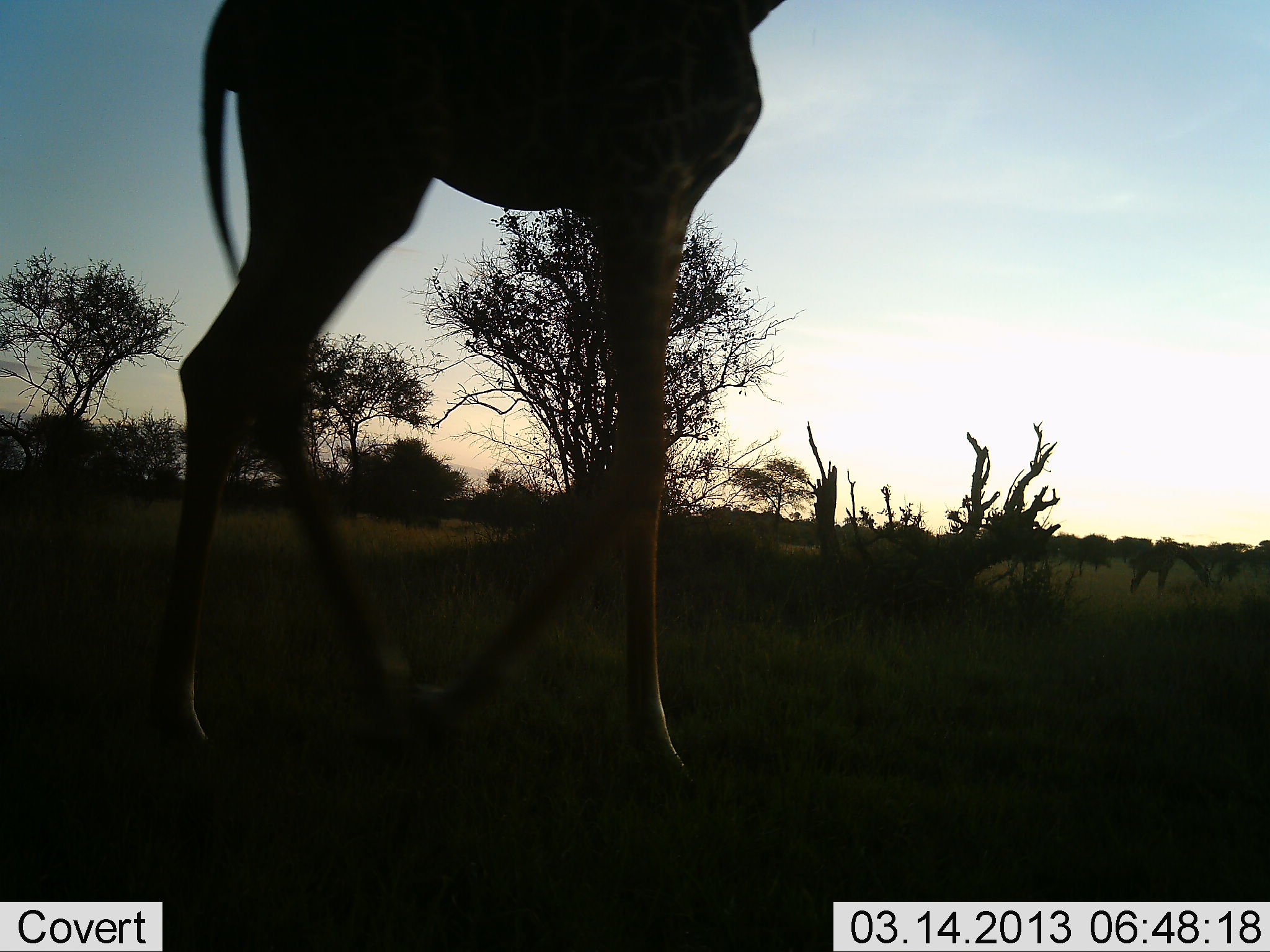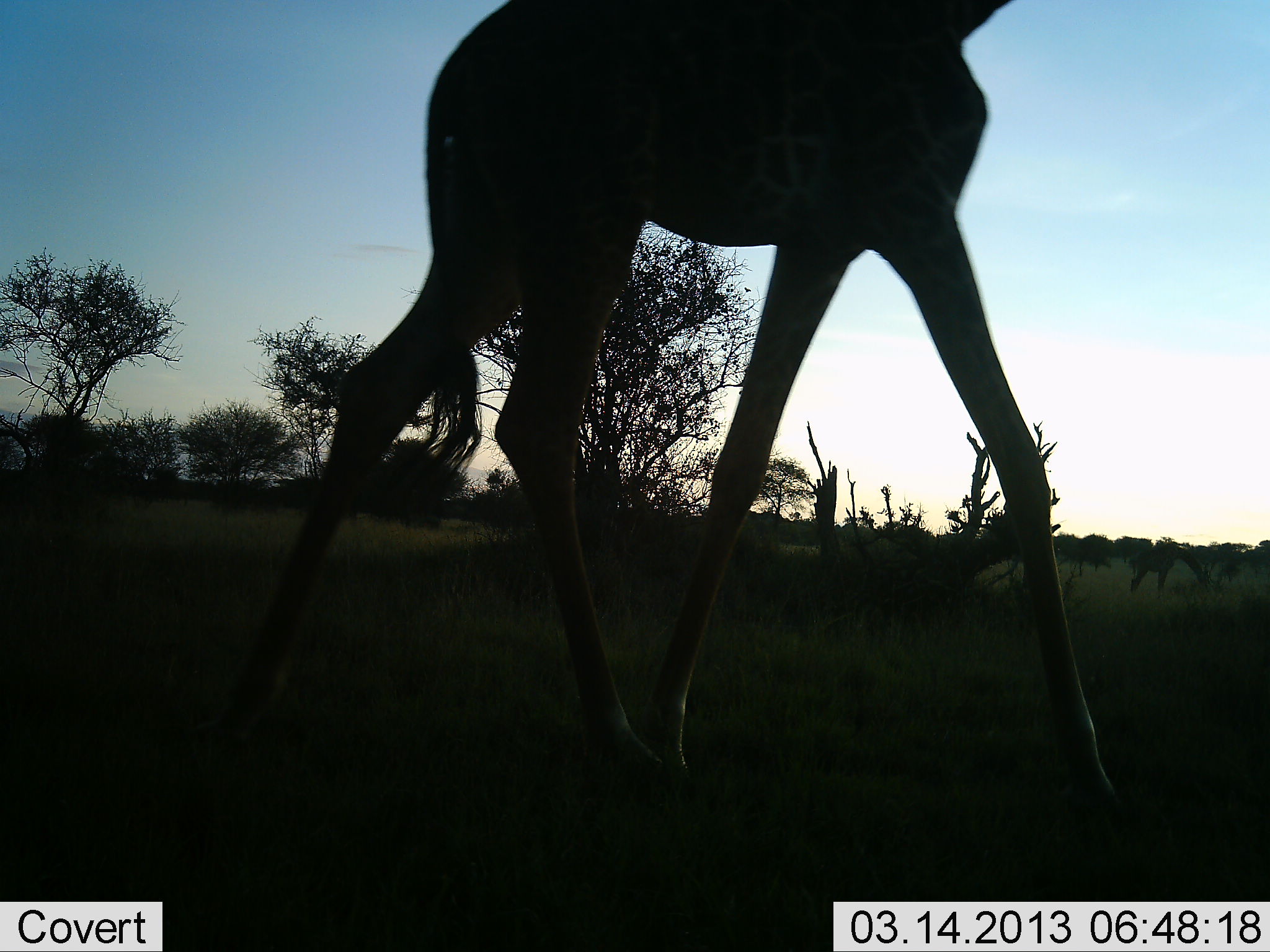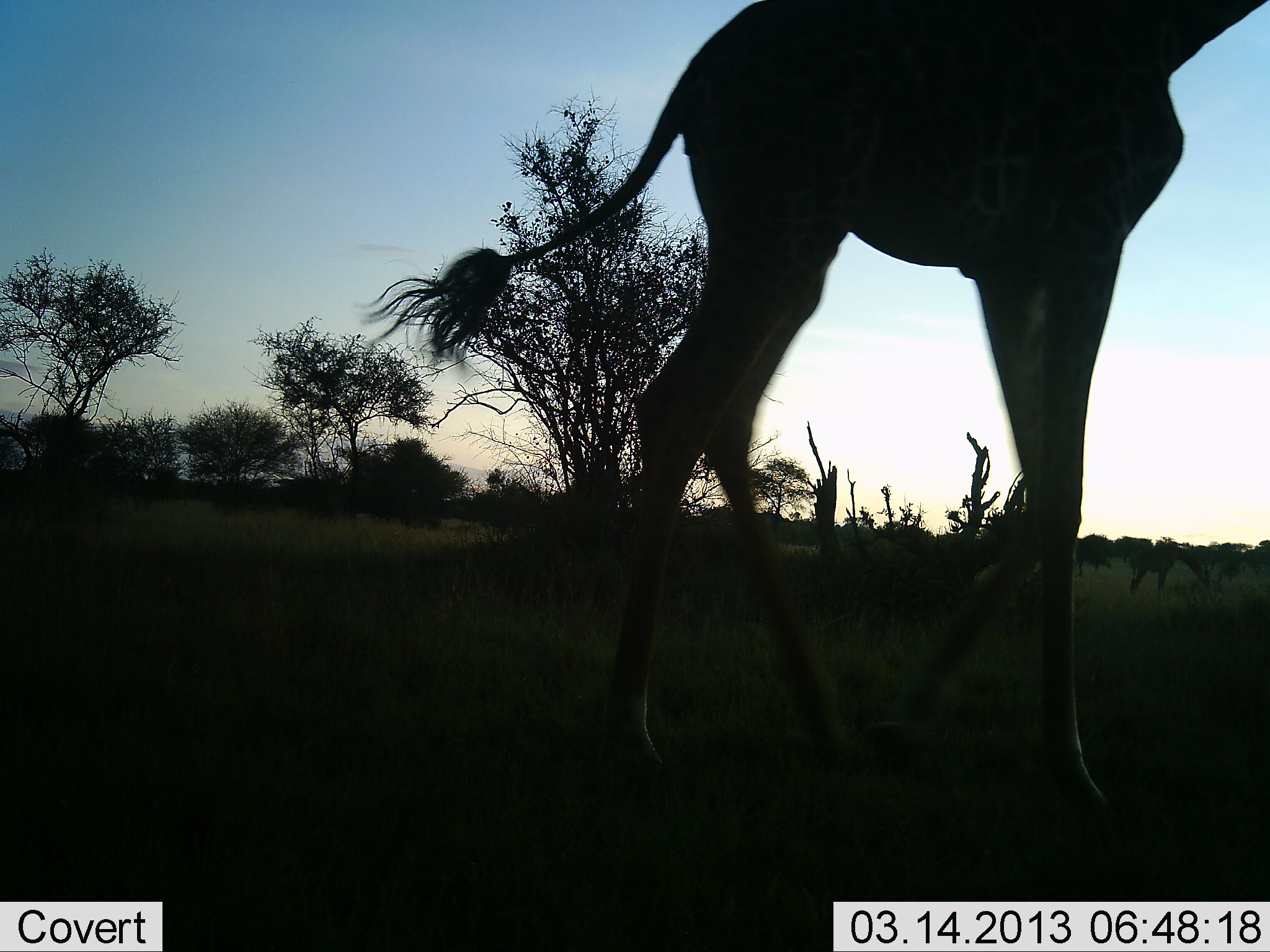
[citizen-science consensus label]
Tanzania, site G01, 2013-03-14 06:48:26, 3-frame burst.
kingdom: Animalia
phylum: Chordata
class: Mammalia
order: Artiodactyla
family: Giraffidae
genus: Giraffa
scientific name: Giraffa camelopardalis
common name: giraffe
Giraffe (Giraffa camelopardalis), count 1. Behavior (volunteer vote fractions): standing 6%, resting 0%, moving 100%, interacting 0%. Young present (vote fraction): 0%. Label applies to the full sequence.